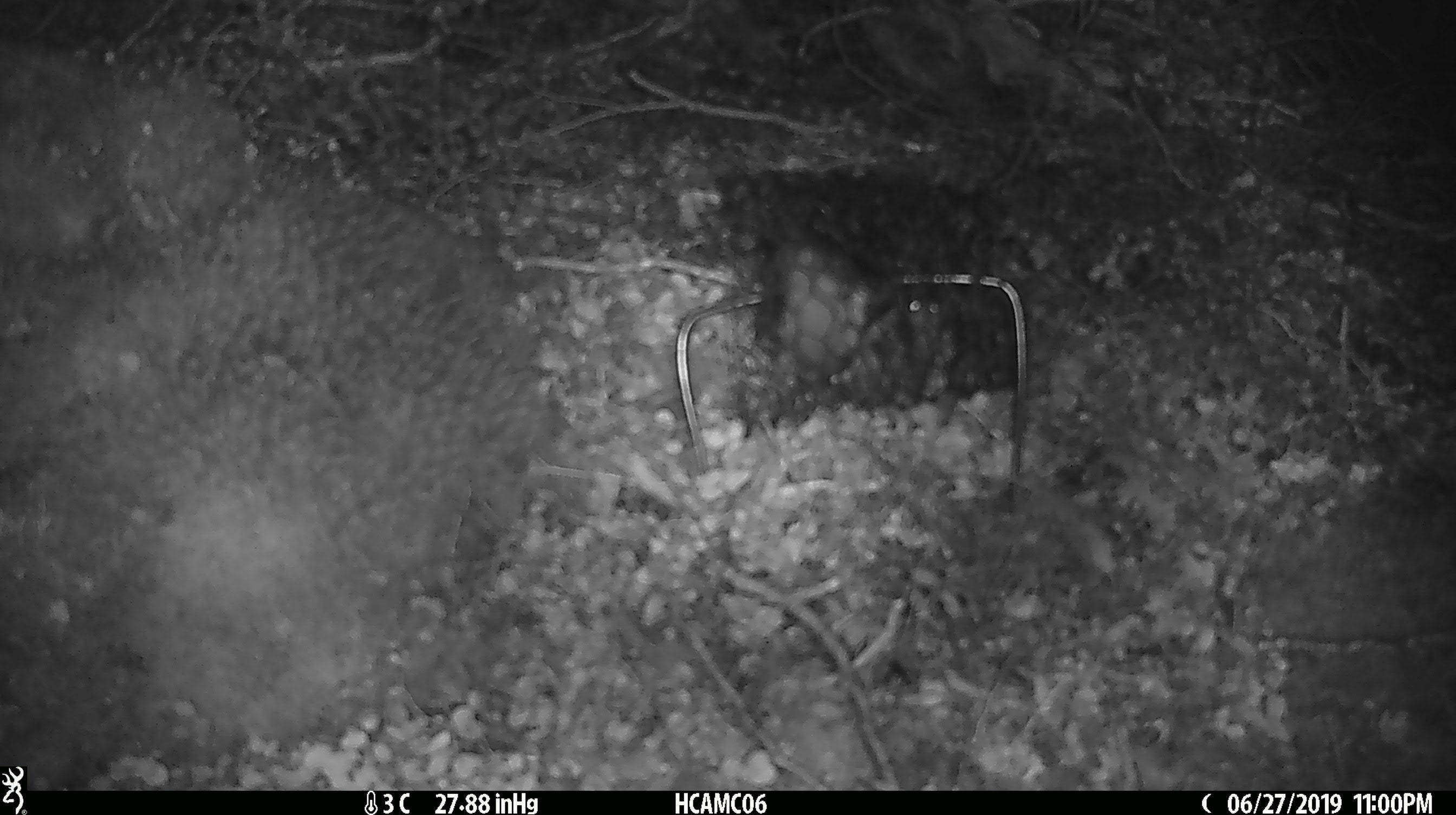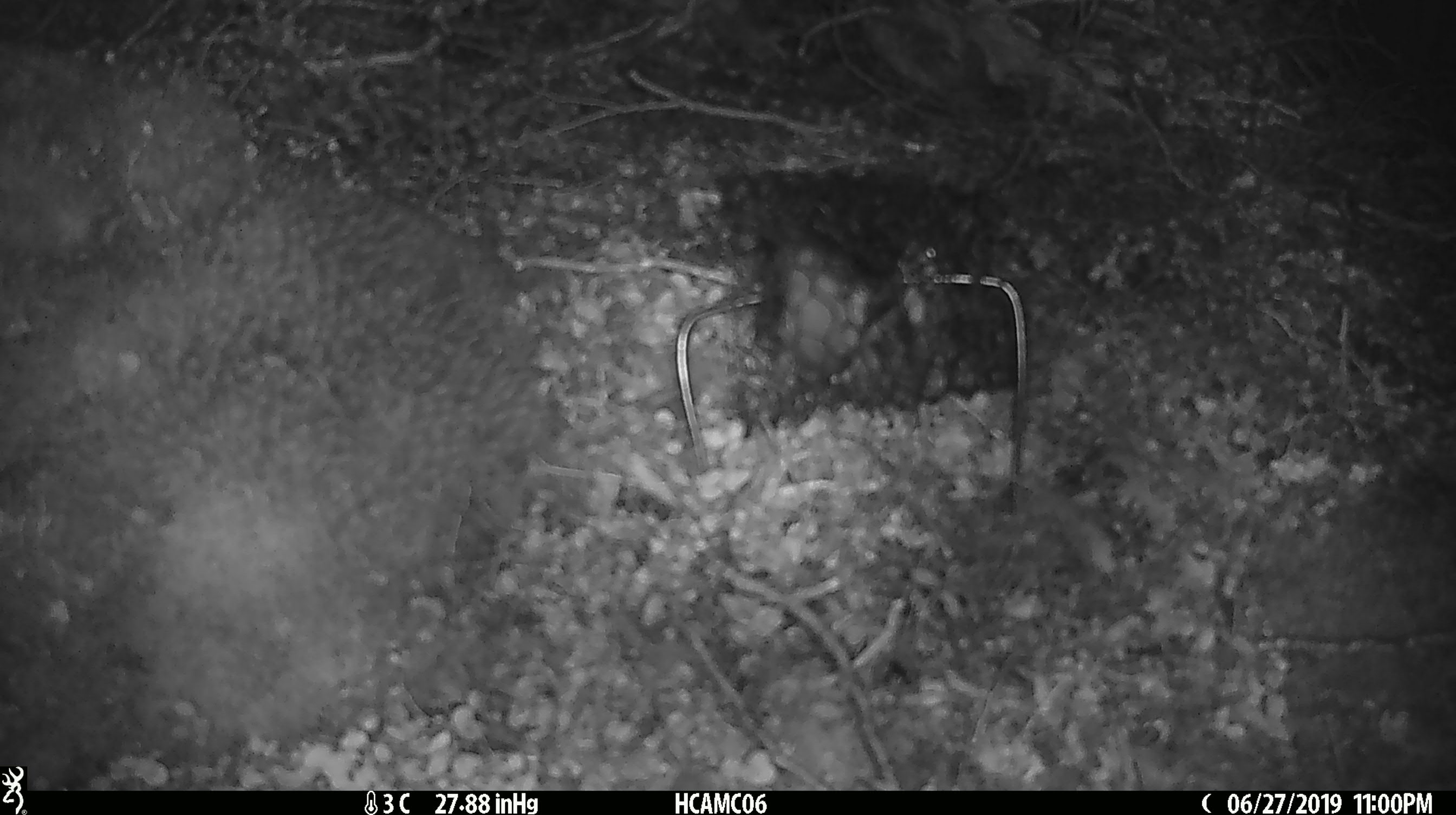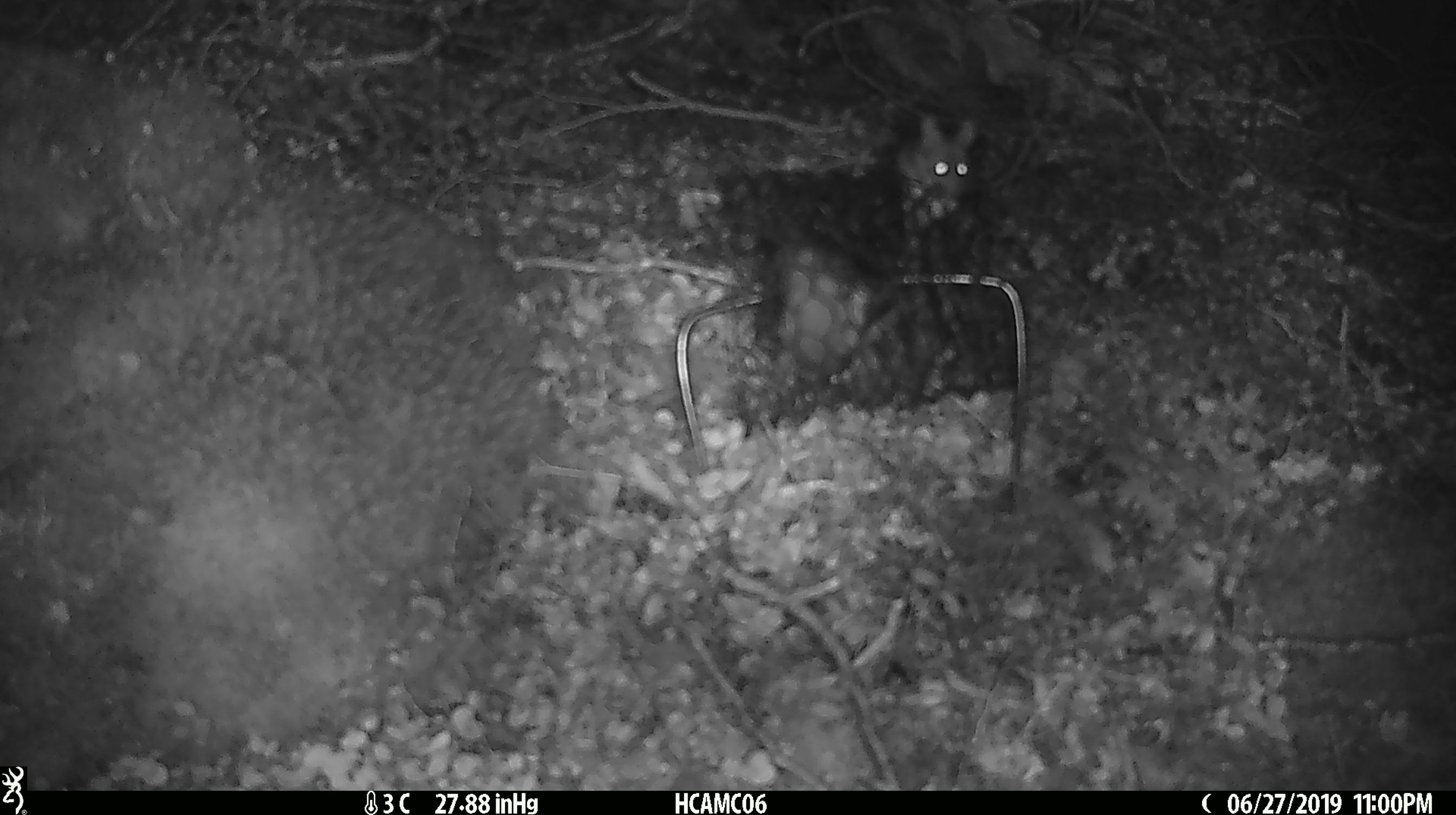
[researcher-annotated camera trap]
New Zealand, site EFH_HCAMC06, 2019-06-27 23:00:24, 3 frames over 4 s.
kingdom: Animalia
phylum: Chordata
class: Mammalia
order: Rodentia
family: Muridae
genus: Mus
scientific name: Mus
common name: mouse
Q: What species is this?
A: Mouse (Mus).